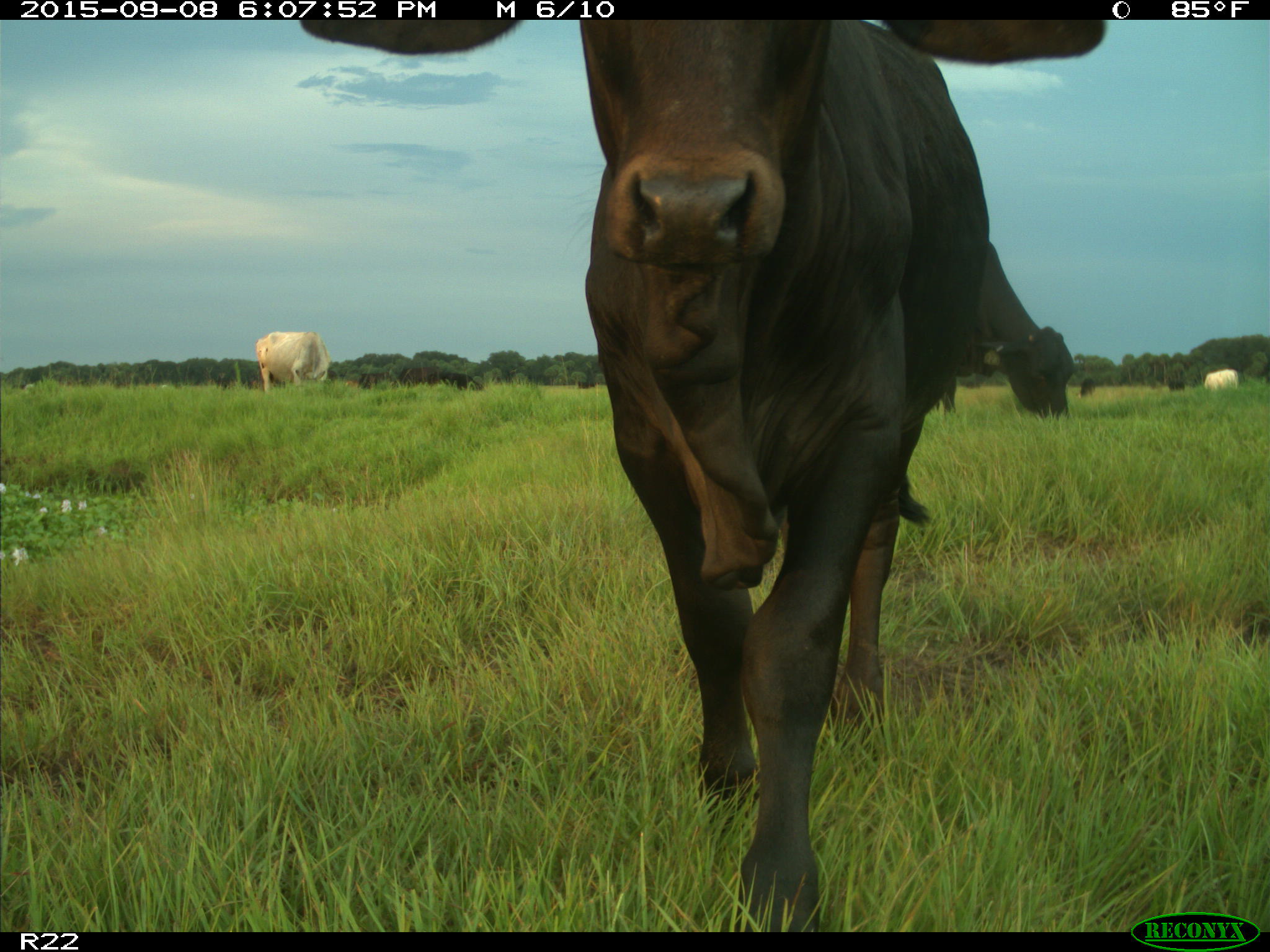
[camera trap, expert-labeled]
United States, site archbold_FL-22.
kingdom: Animalia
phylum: Chordata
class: Mammalia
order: Artiodactyla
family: Bovidae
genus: Bos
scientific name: Bos taurus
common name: domestic cow